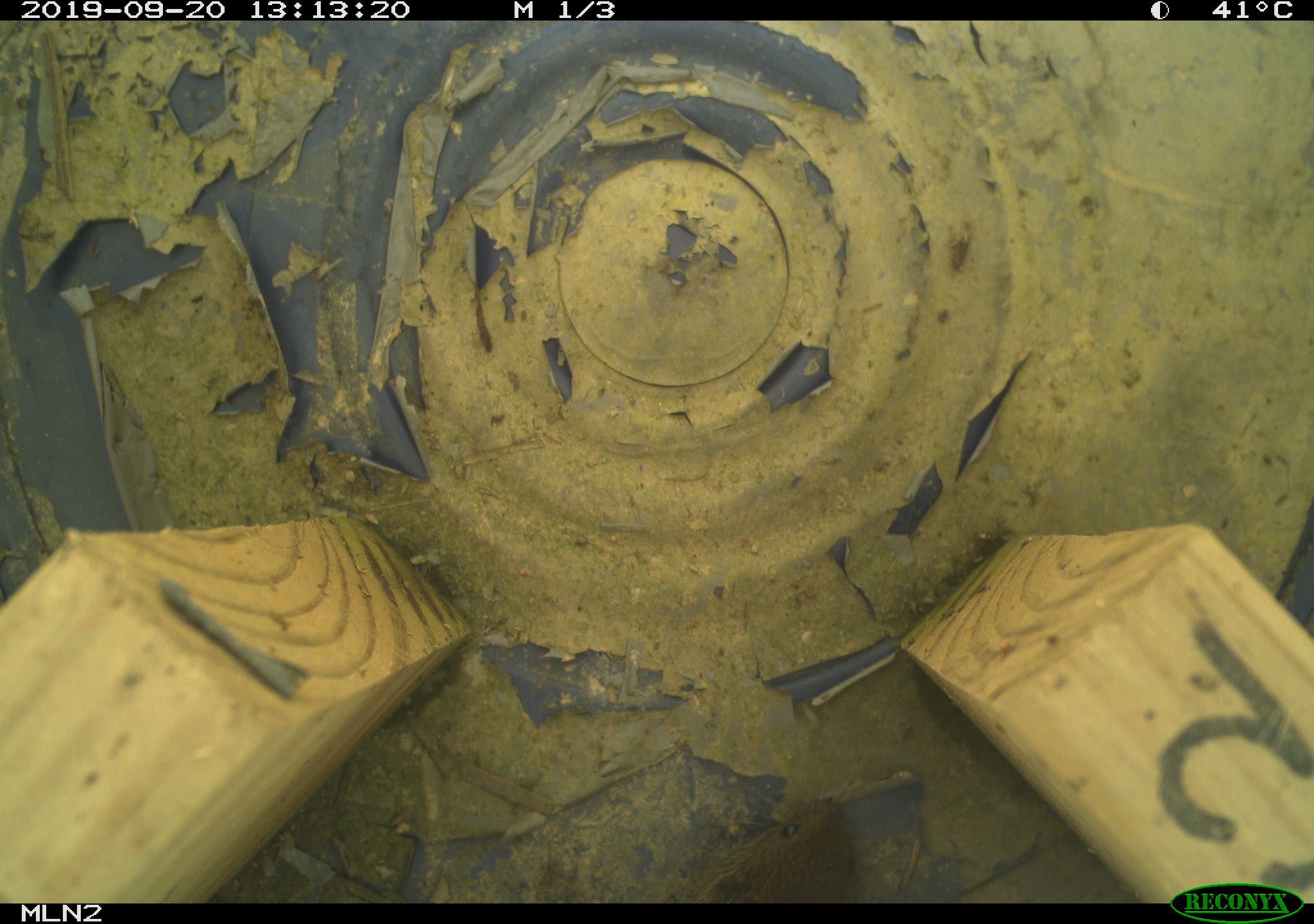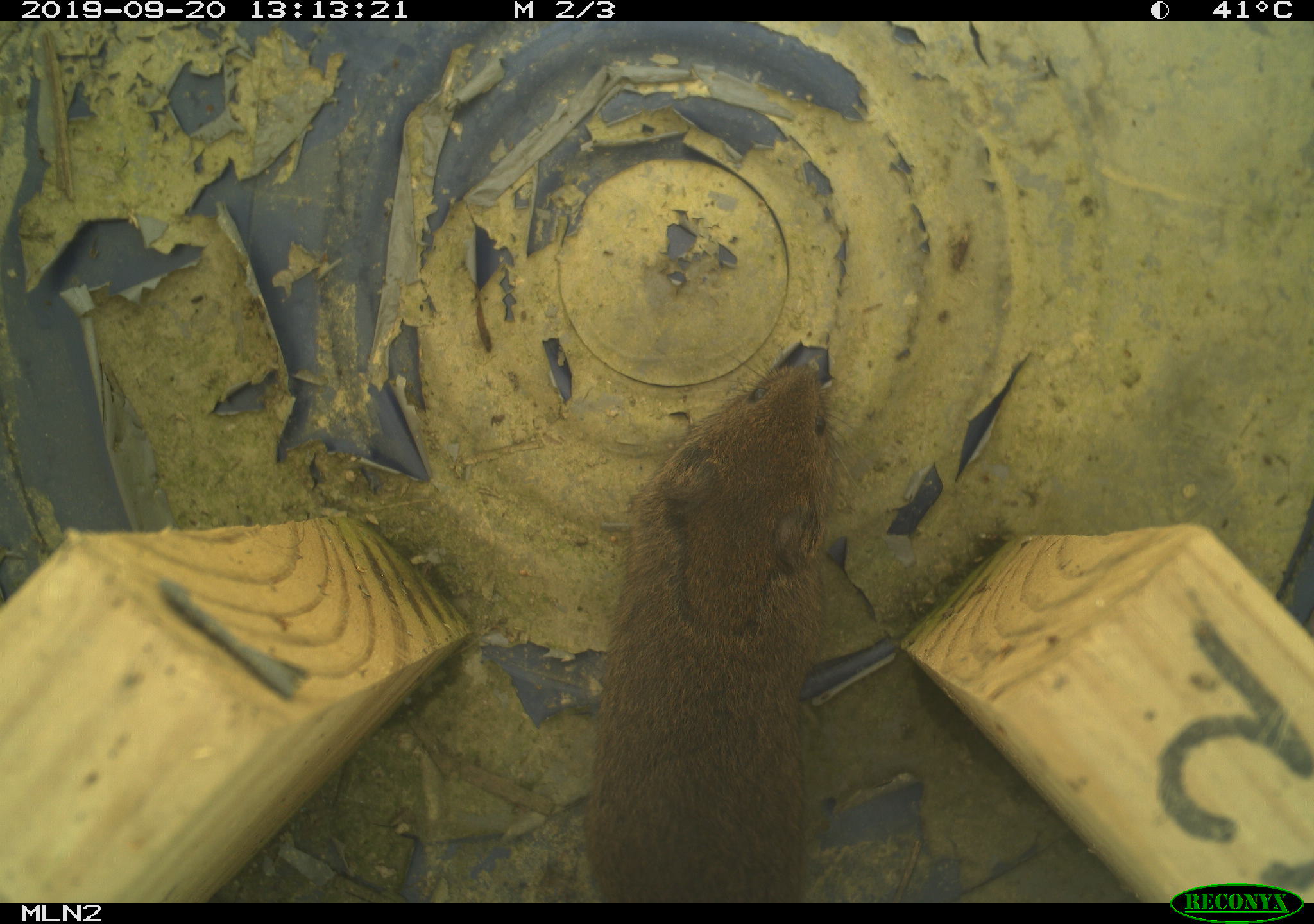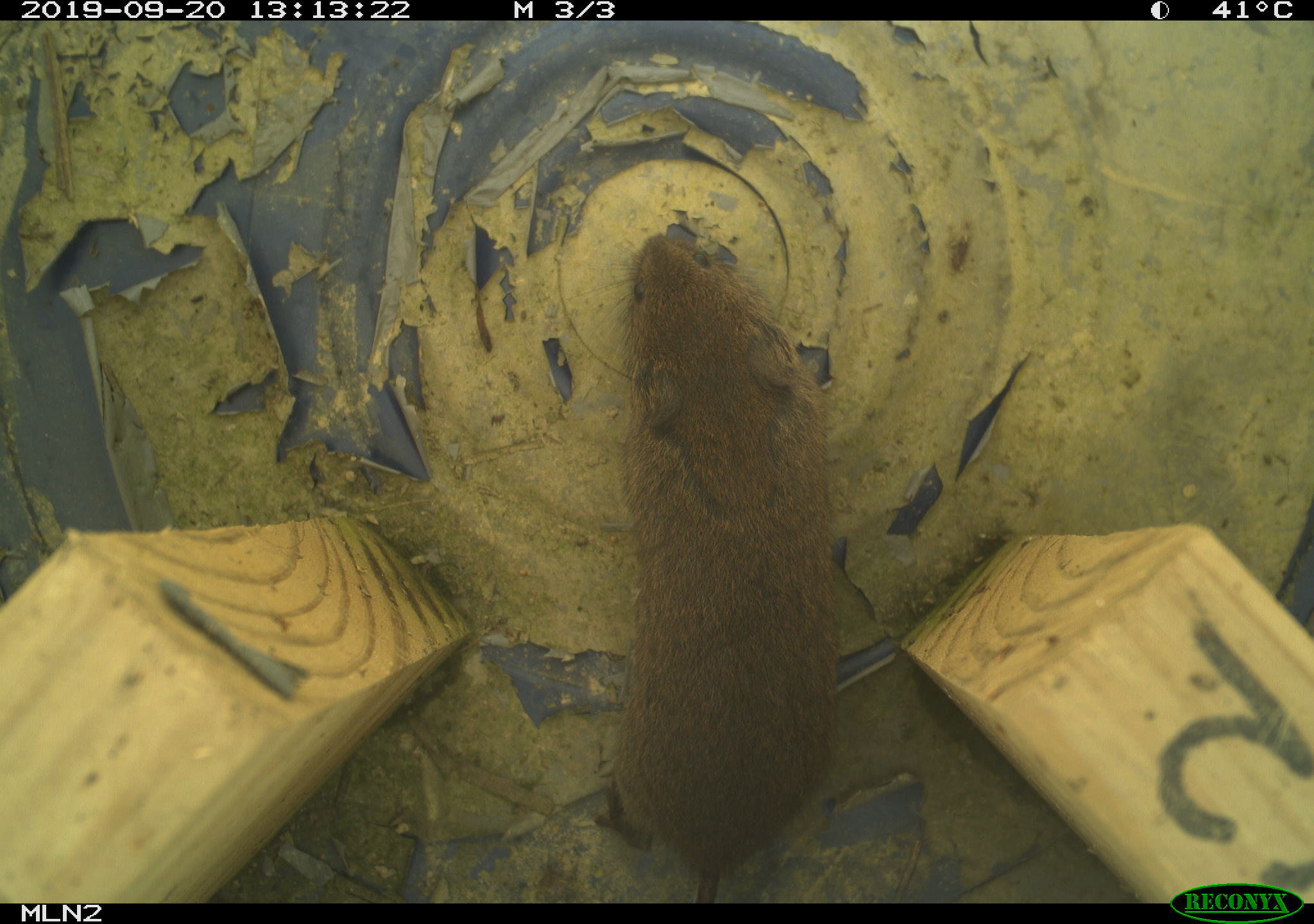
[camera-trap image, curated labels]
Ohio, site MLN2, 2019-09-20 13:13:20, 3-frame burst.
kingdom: Animalia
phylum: Chordata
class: Mammalia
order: Rodentia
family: Cricetidae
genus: Microtus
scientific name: Microtus pennsylvanicus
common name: meadow vole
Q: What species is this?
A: Meadow vole (Microtus pennsylvanicus).